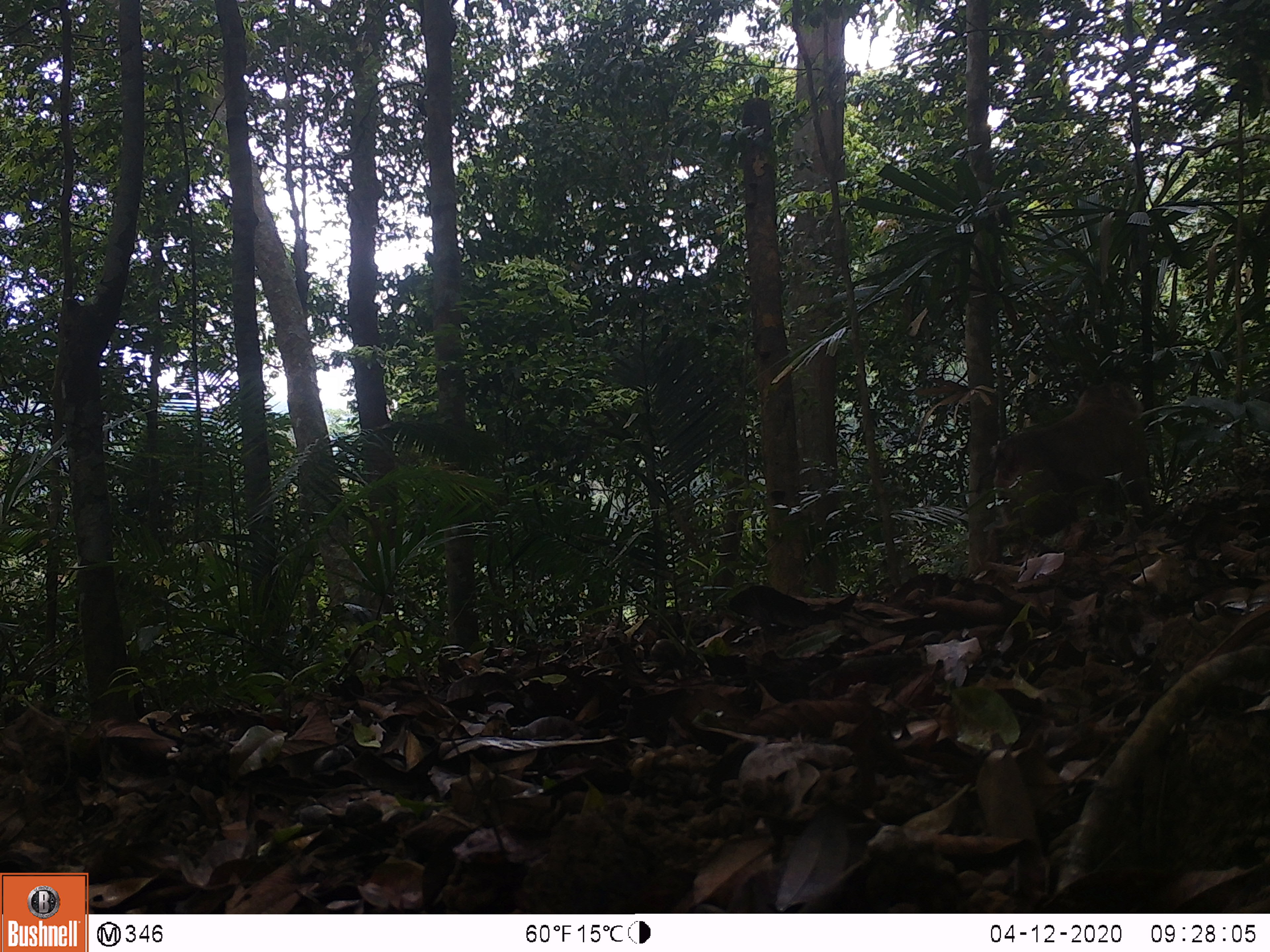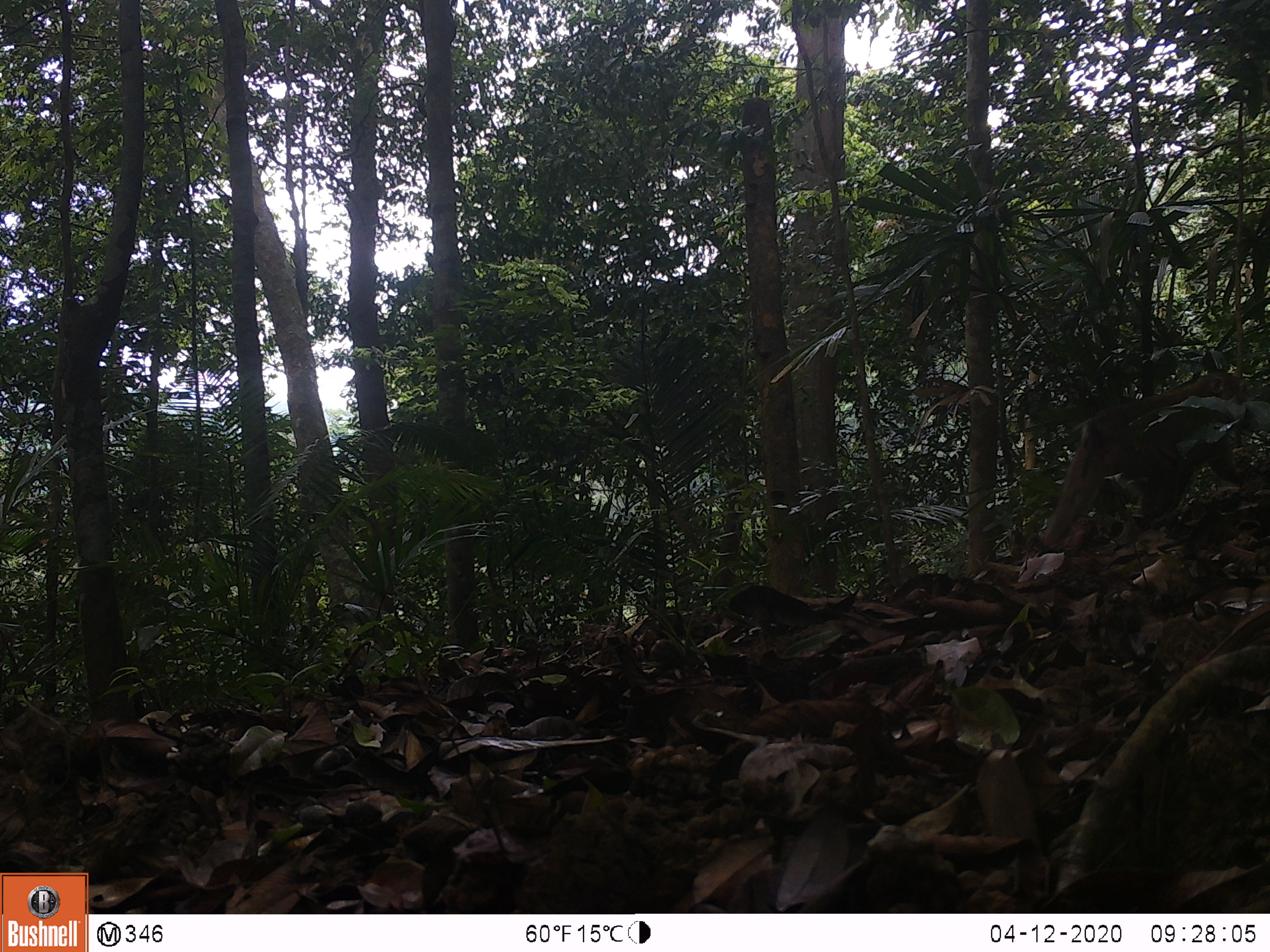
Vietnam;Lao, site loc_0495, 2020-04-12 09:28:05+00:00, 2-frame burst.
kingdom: Animalia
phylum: Chordata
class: Mammalia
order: Primates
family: Cercopithecidae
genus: Macaca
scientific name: Macaca nemestrina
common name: pig-tailed macaque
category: pig tailed macaque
Pig tailed macaque (pig-tailed macaque) (Macaca nemestrina). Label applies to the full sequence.